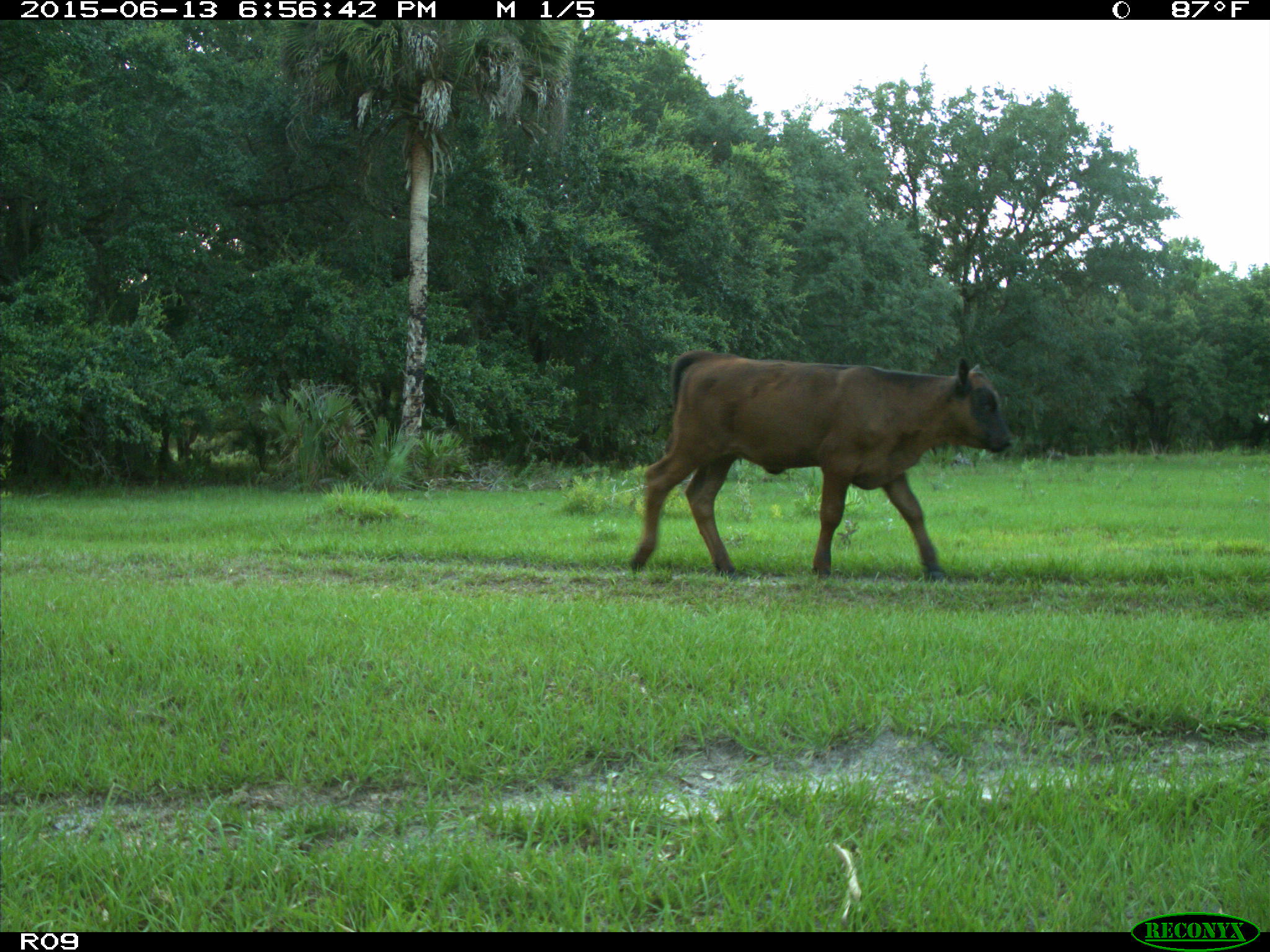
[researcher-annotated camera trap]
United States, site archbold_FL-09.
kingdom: Animalia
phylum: Chordata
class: Mammalia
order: Artiodactyla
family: Bovidae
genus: Bos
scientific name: Bos taurus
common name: domestic cow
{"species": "Bos taurus (domestic cow)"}